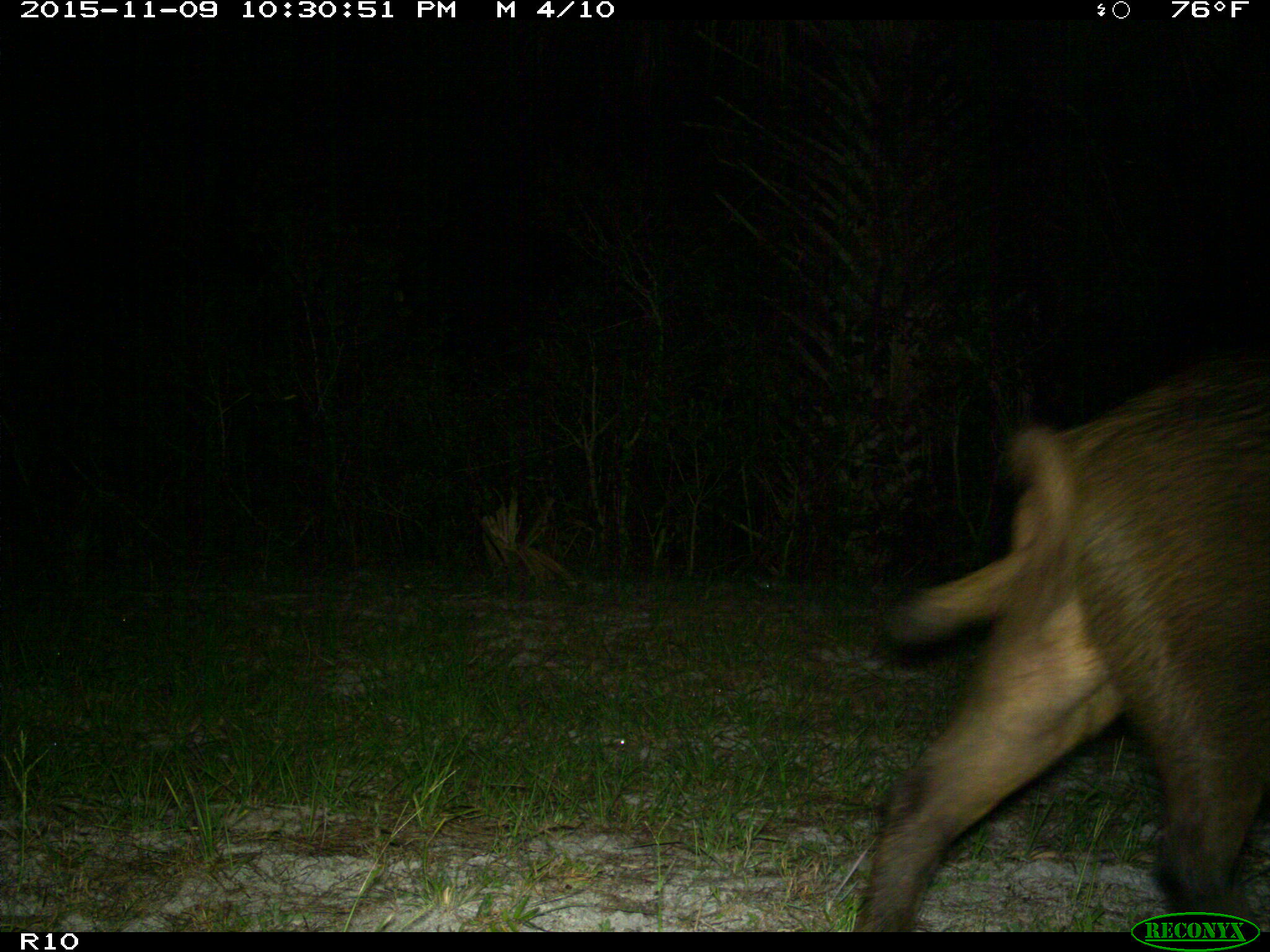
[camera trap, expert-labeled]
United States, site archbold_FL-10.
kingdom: Animalia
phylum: Chordata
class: Mammalia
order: Artiodactyla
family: Suidae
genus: Sus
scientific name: Sus scrofa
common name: wild boar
Sus scrofa (wild boar).